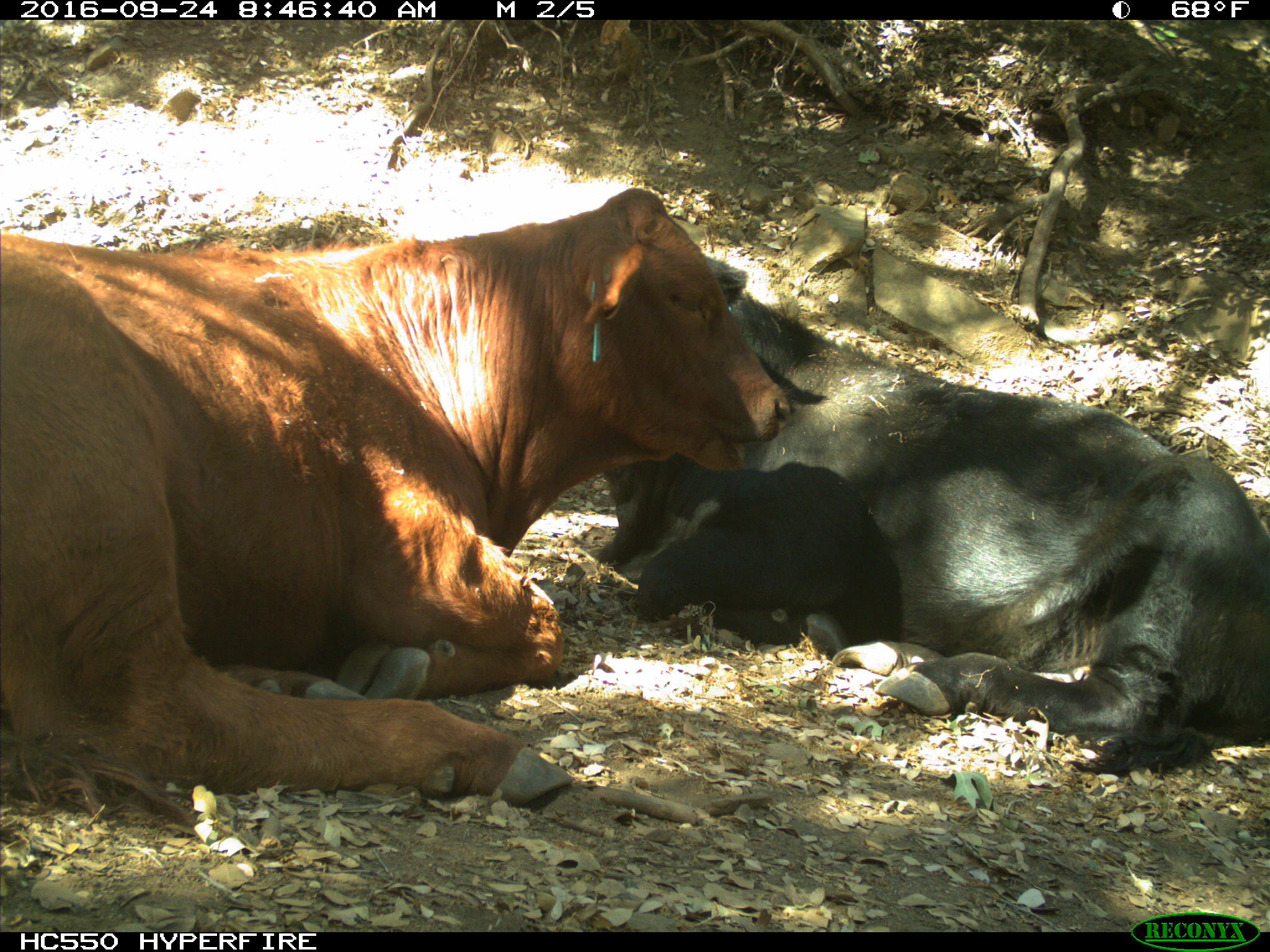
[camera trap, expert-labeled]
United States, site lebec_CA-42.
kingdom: Animalia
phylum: Chordata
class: Mammalia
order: Artiodactyla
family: Bovidae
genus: Bos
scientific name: Bos taurus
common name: domestic cow